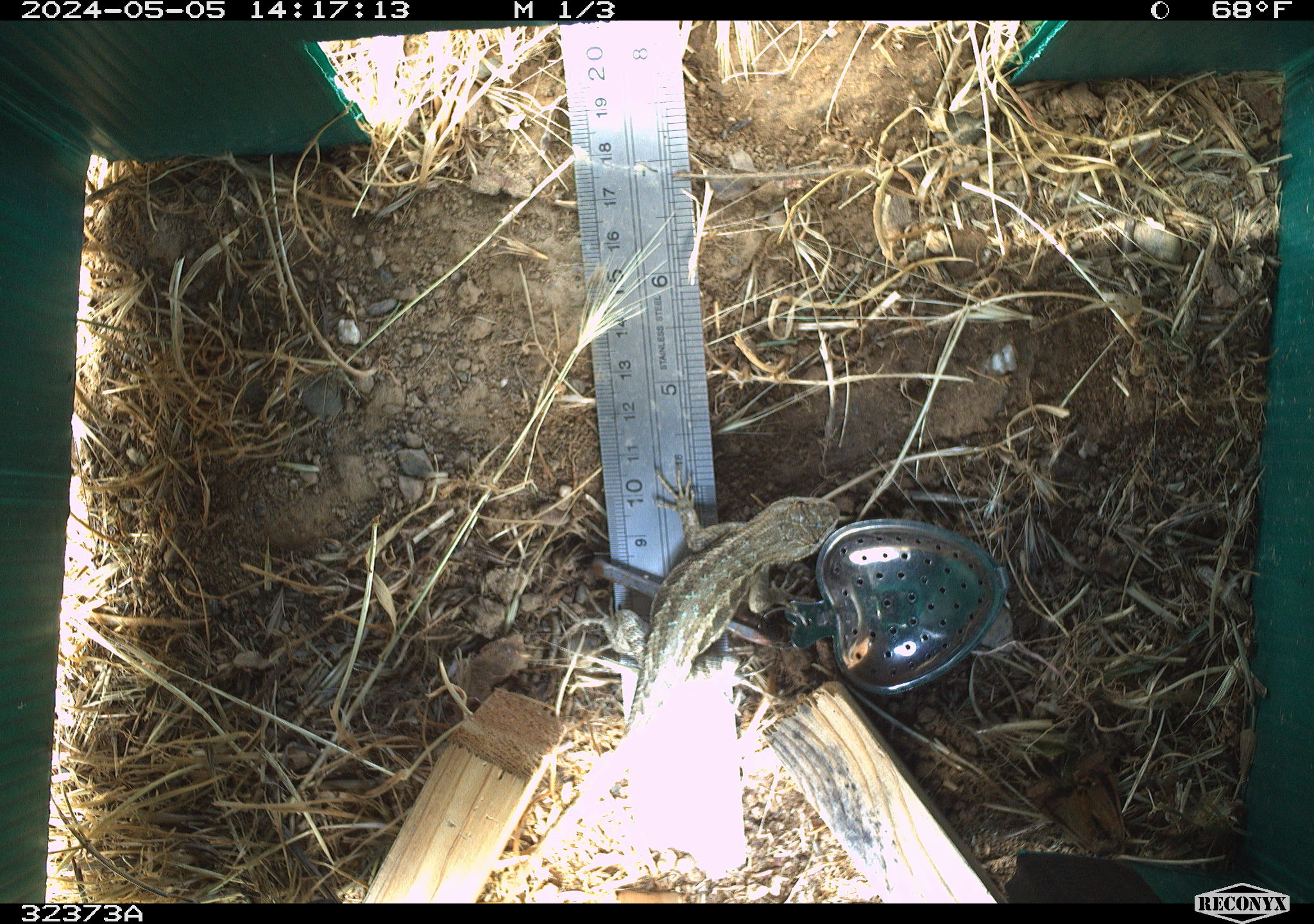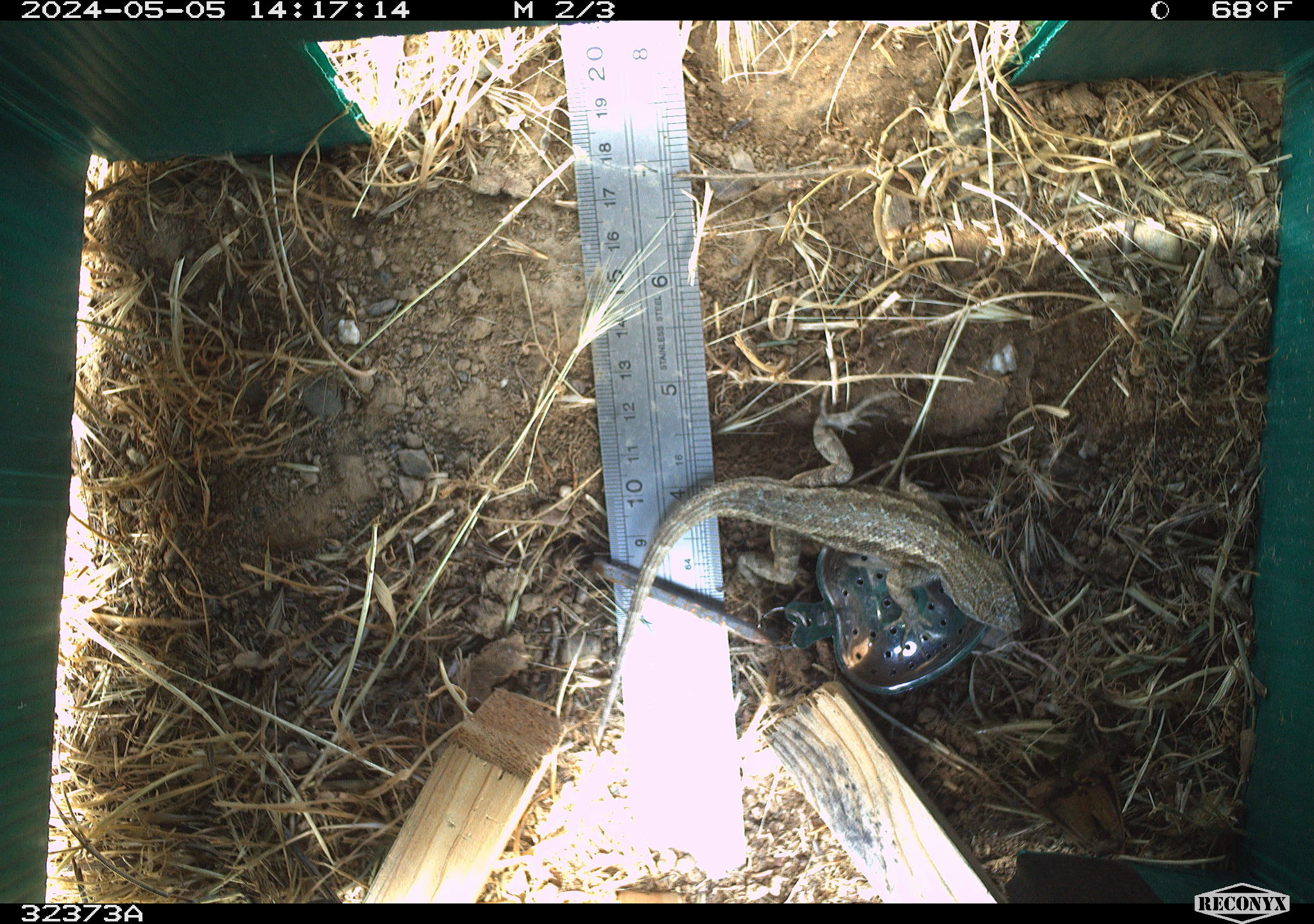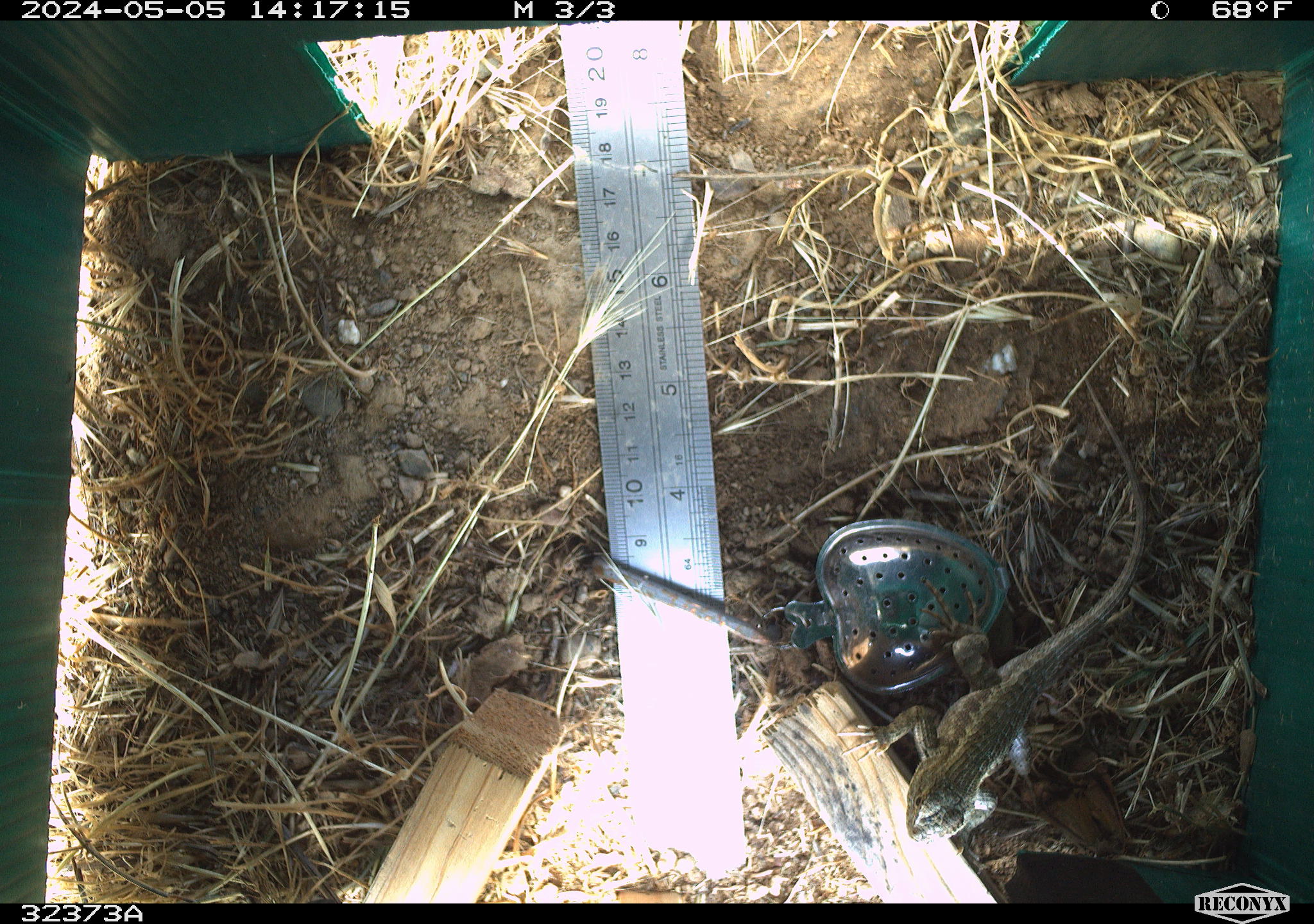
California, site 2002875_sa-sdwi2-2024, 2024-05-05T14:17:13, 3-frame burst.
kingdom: Animalia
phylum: Chordata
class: Reptilia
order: Squamata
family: Phrynosomatidae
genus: Sceloporus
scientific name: Sceloporus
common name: spiny lizards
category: sceloporus species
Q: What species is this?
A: Sceloporus species (spiny lizards) (Sceloporus).